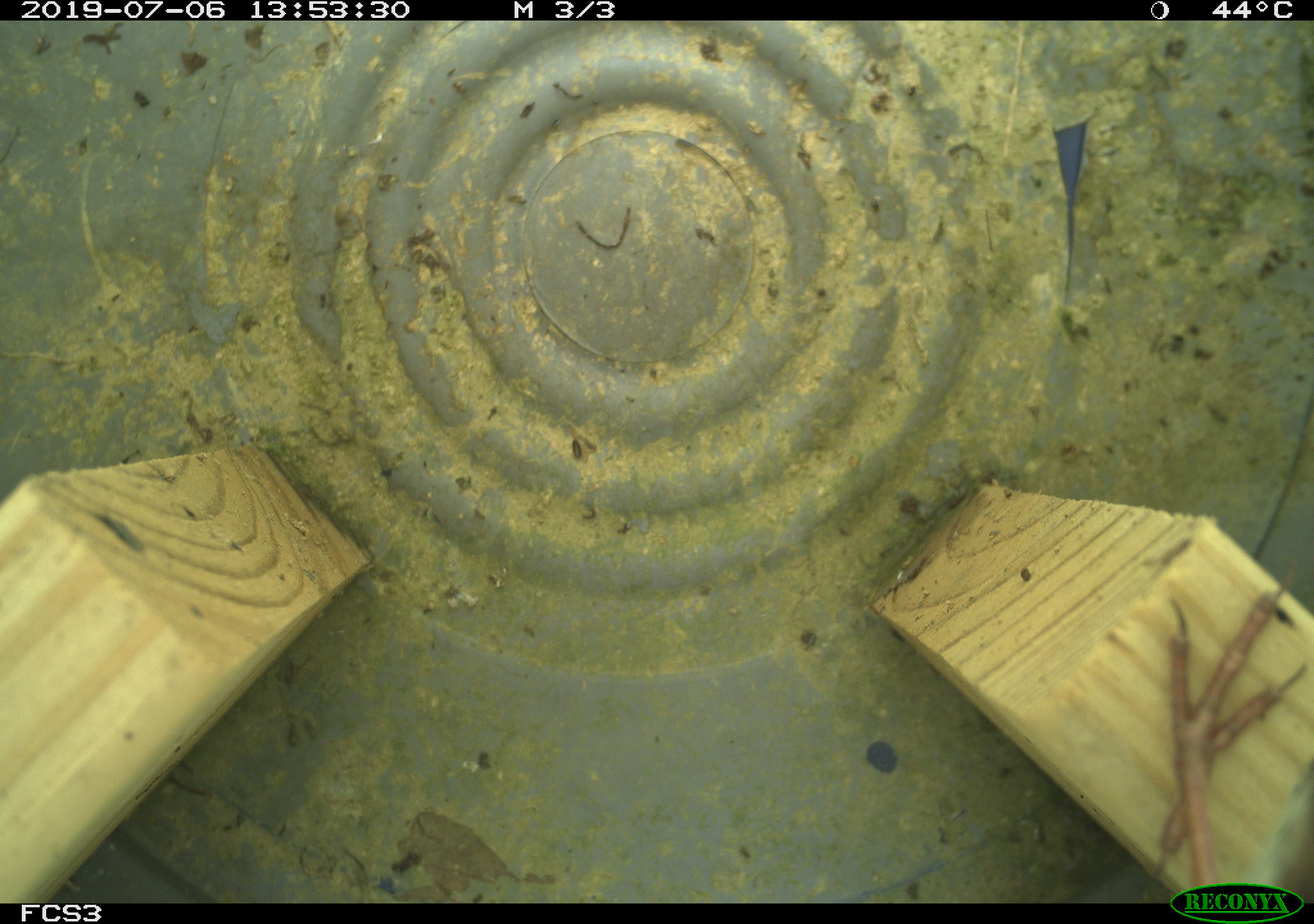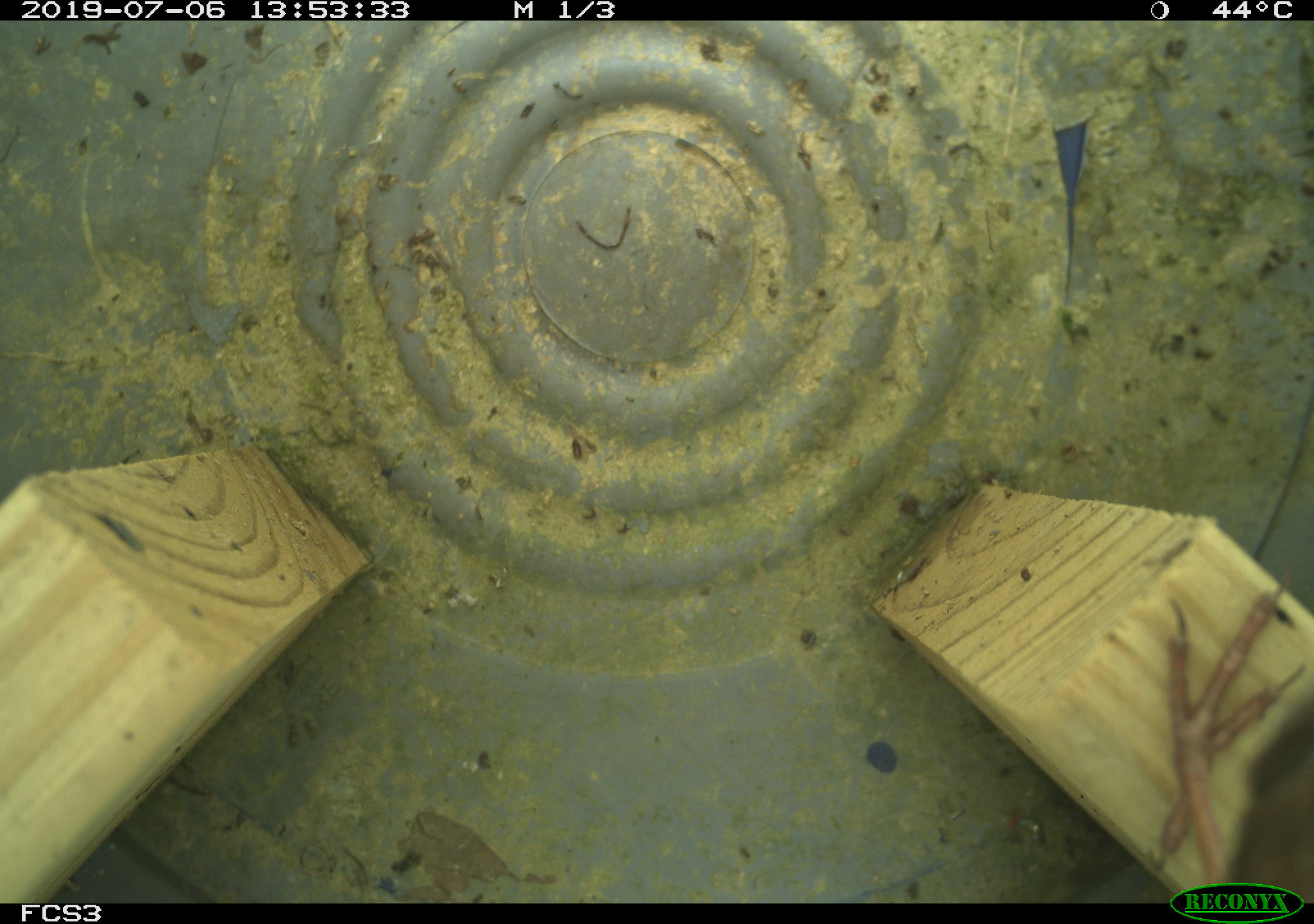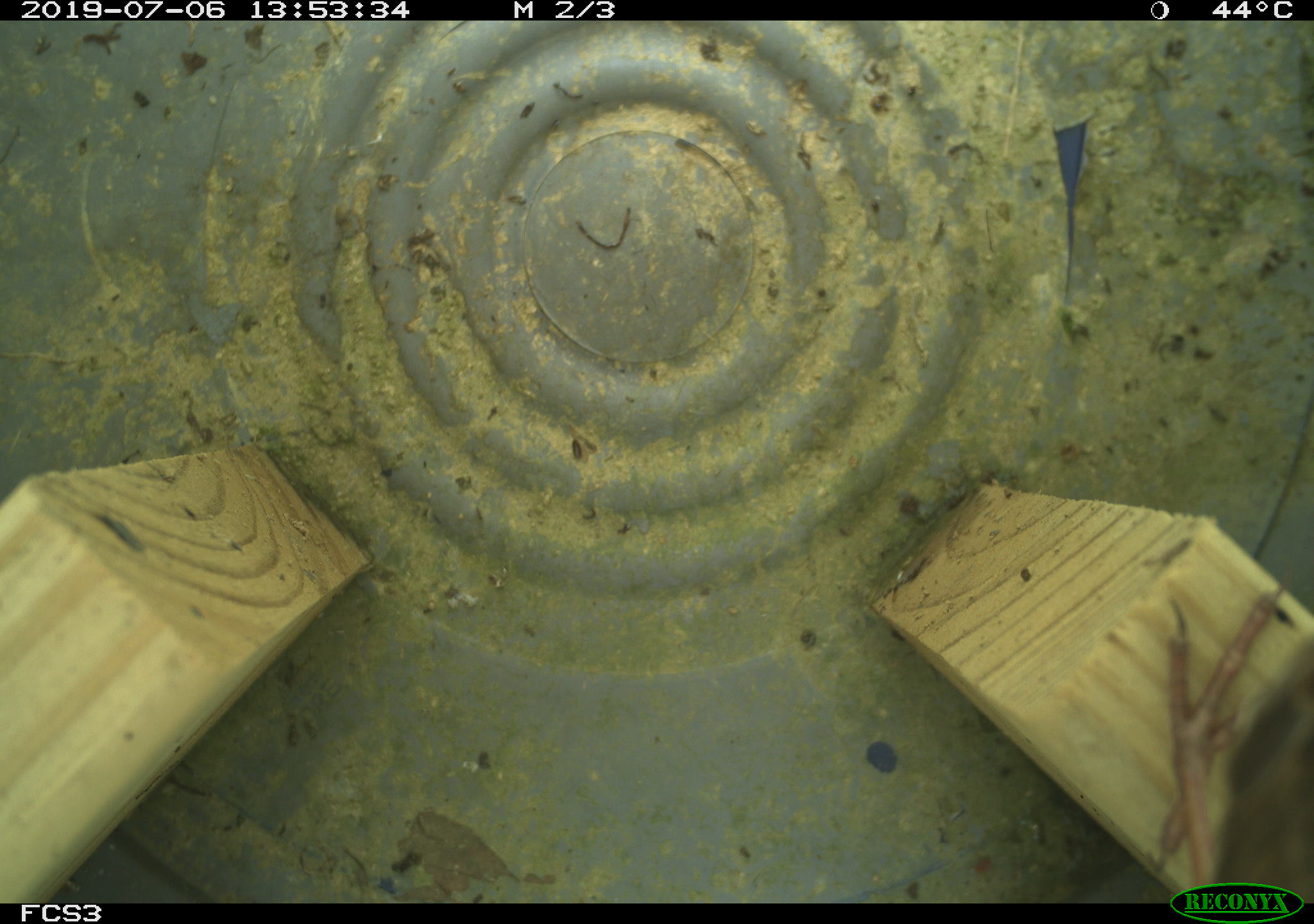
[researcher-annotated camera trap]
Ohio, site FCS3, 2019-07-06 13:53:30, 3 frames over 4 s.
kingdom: Animalia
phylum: Chordata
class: Aves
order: Passeriformes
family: Passerellidae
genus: Melospiza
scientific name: Melospiza melodia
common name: song sparrow